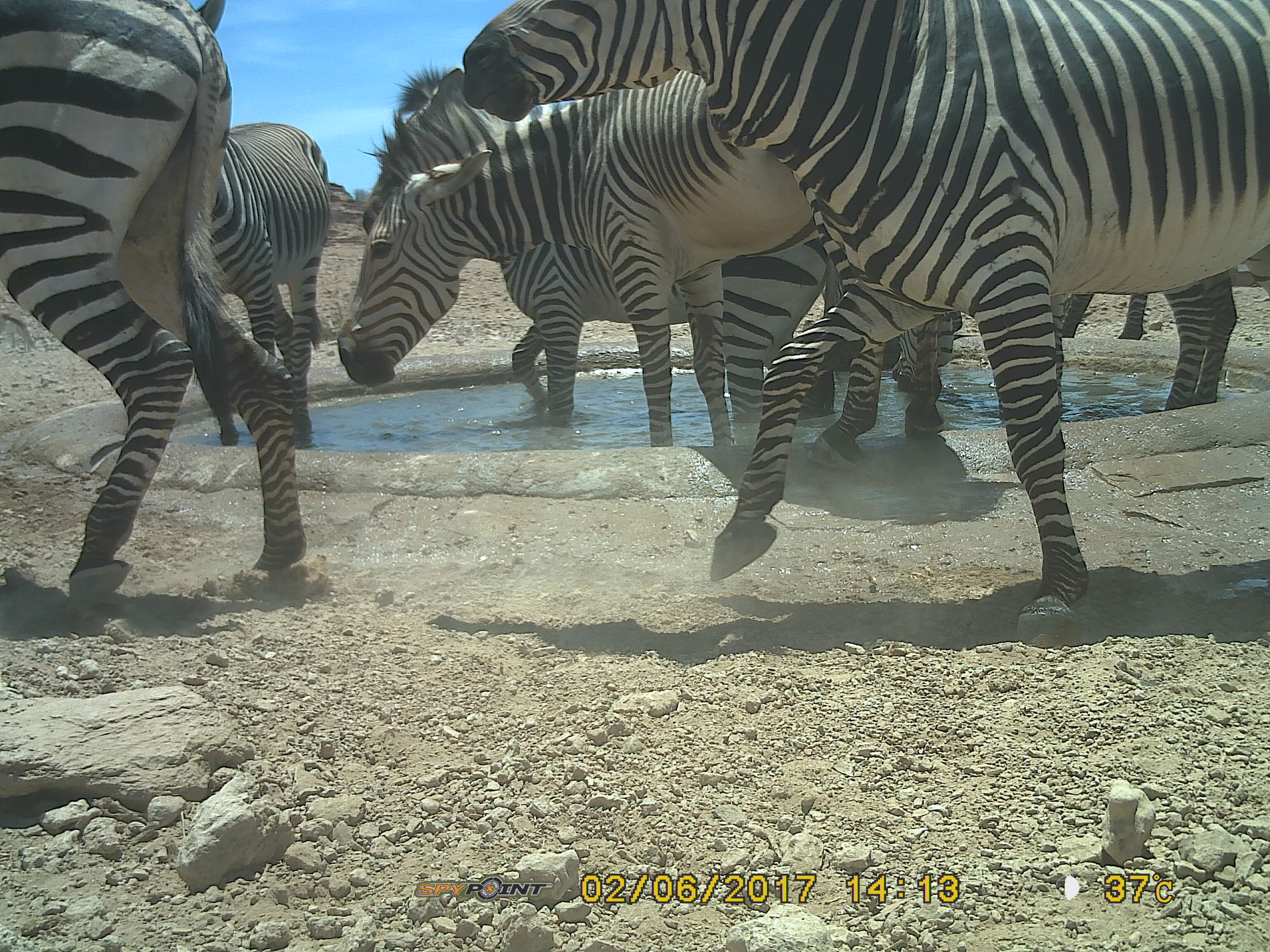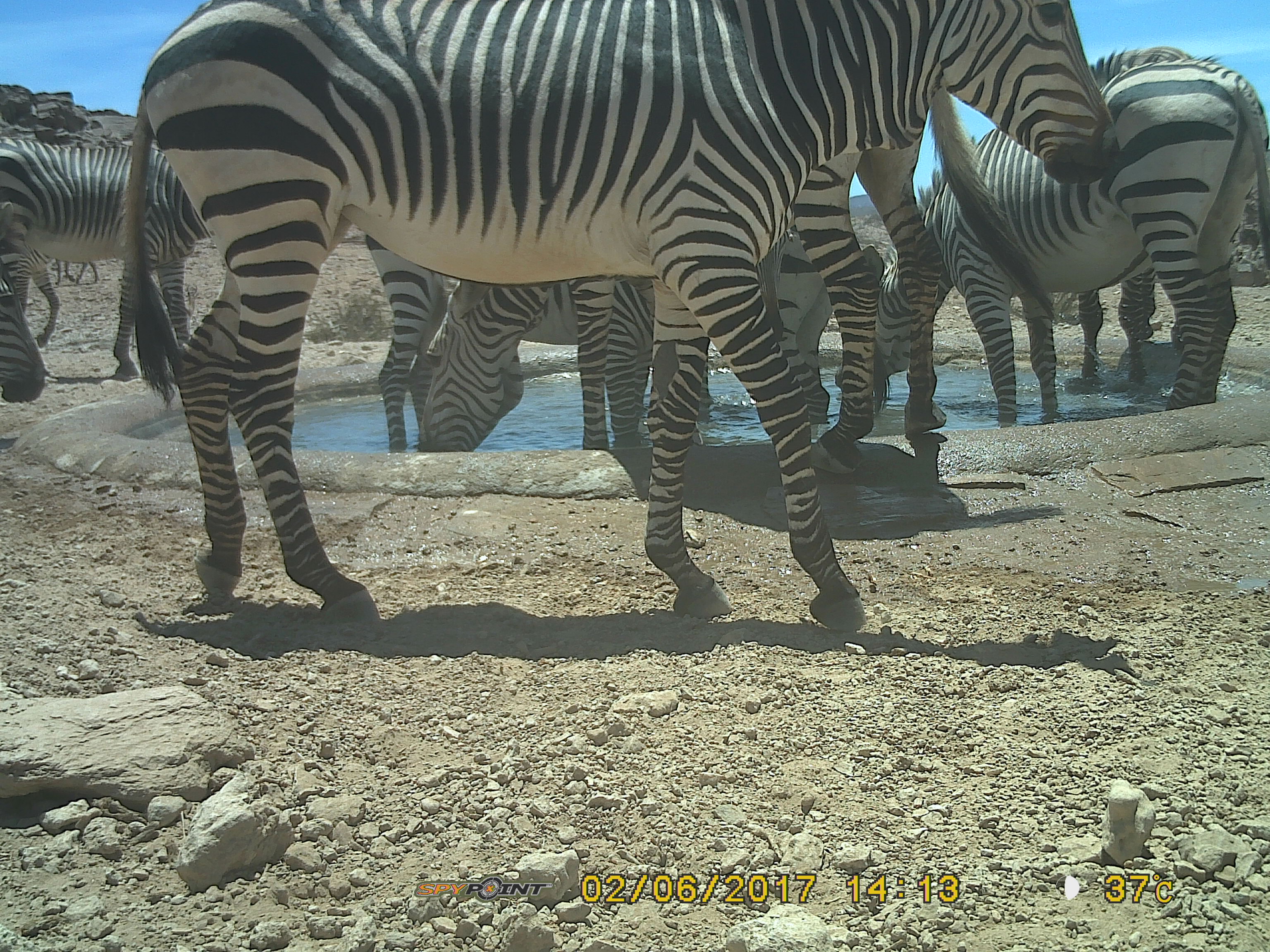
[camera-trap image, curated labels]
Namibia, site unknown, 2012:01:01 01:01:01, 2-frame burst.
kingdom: Animalia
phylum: Chordata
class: Mammalia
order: Perissodactyla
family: Equidae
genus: Equus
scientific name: Equus zebra hartmannae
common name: hartmann's mountain zebra